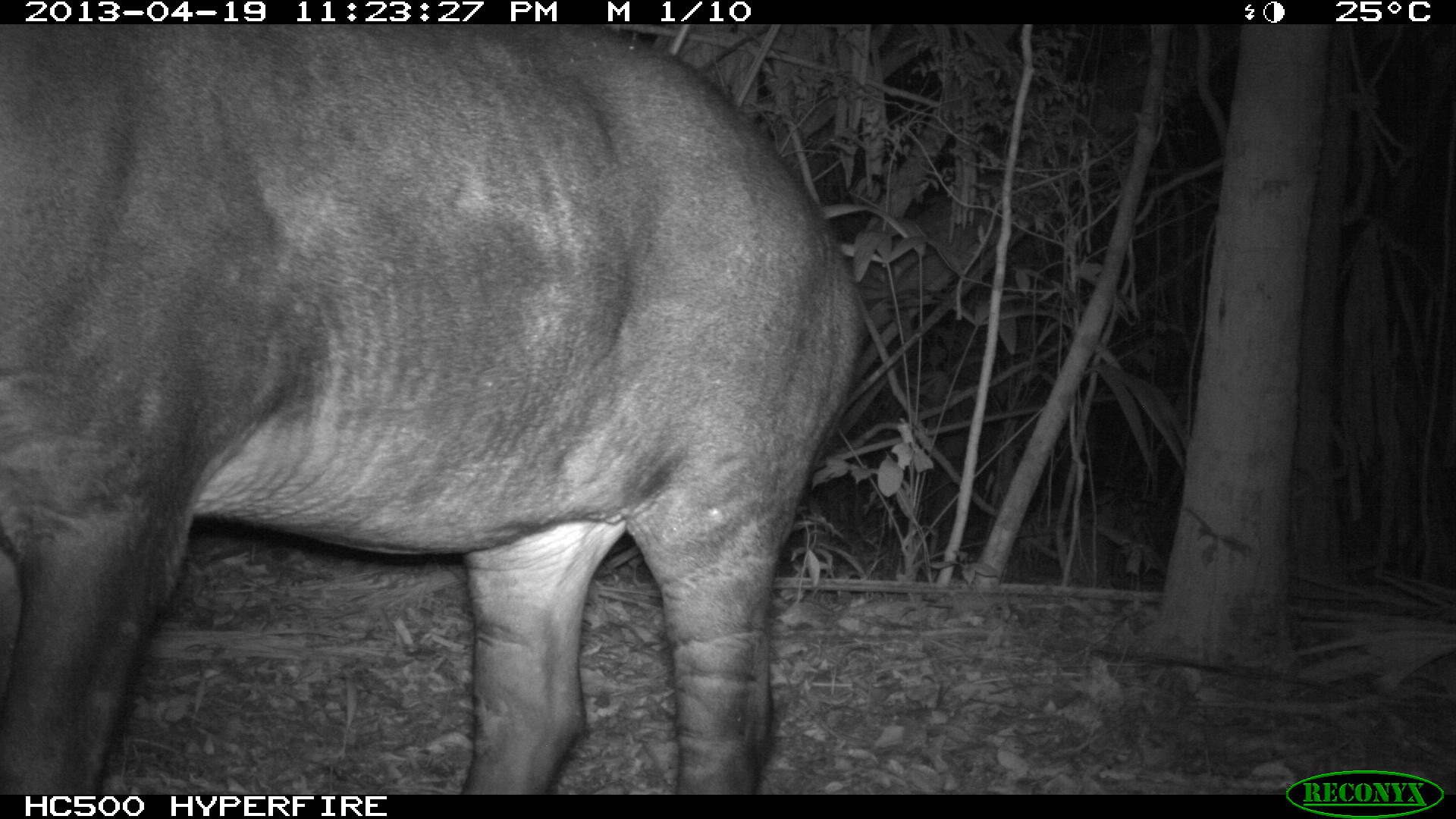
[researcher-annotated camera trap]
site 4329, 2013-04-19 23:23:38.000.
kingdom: Animalia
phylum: Chordata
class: Mammalia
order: Perissodactyla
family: Tapiridae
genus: Tapirus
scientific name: Tapirus bairdii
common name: baird's tapir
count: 1